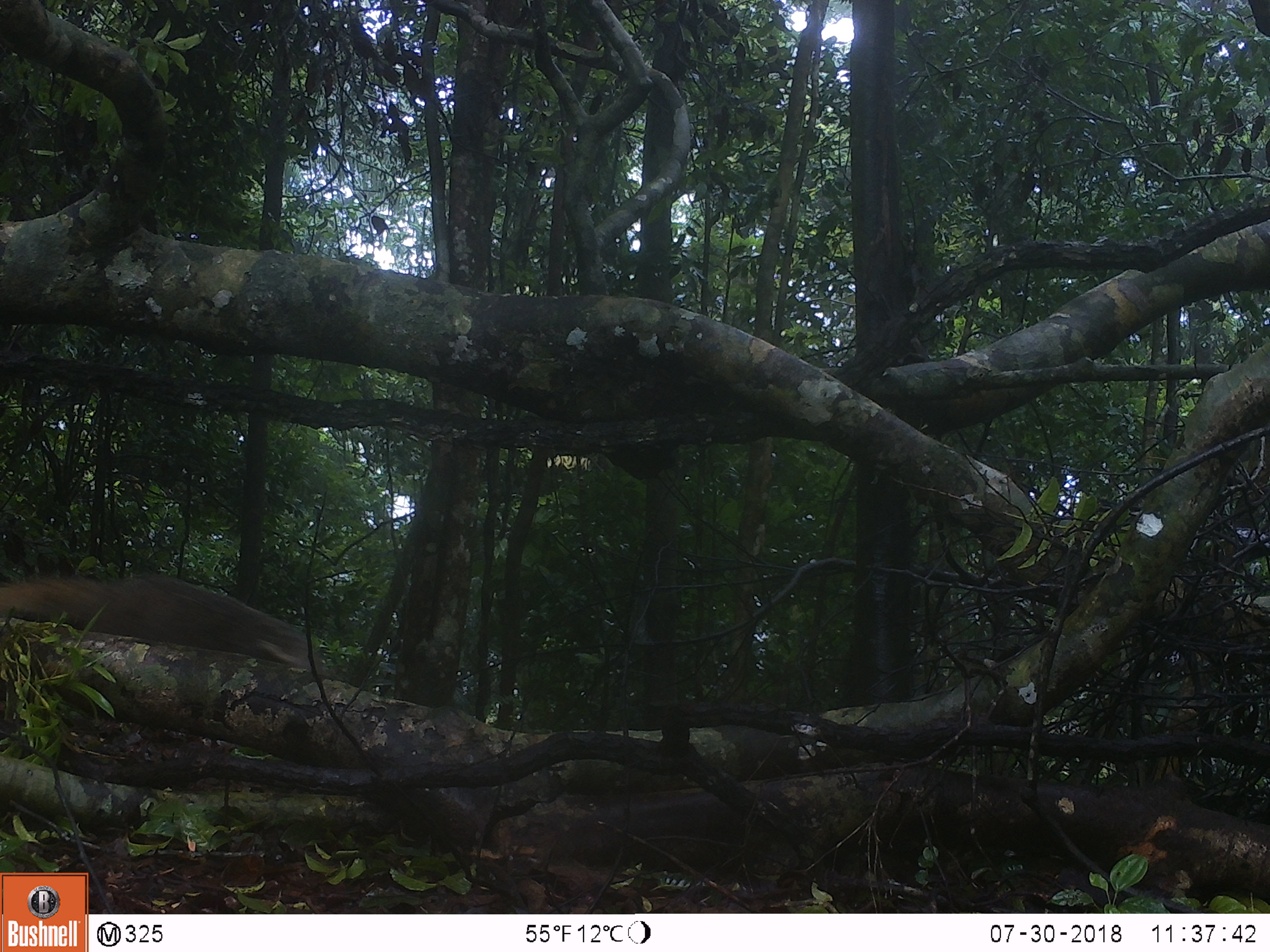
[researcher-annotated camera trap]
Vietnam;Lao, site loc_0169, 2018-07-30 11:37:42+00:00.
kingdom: Animalia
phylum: Chordata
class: Mammalia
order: Carnivora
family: Herpestidae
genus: Urva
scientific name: Urva urva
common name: crab-eating mongoose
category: crab eating mongoose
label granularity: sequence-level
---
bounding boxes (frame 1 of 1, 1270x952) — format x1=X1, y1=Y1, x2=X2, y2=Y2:
crab eating mongoose: x1=0, y1=568, x2=329, y2=676